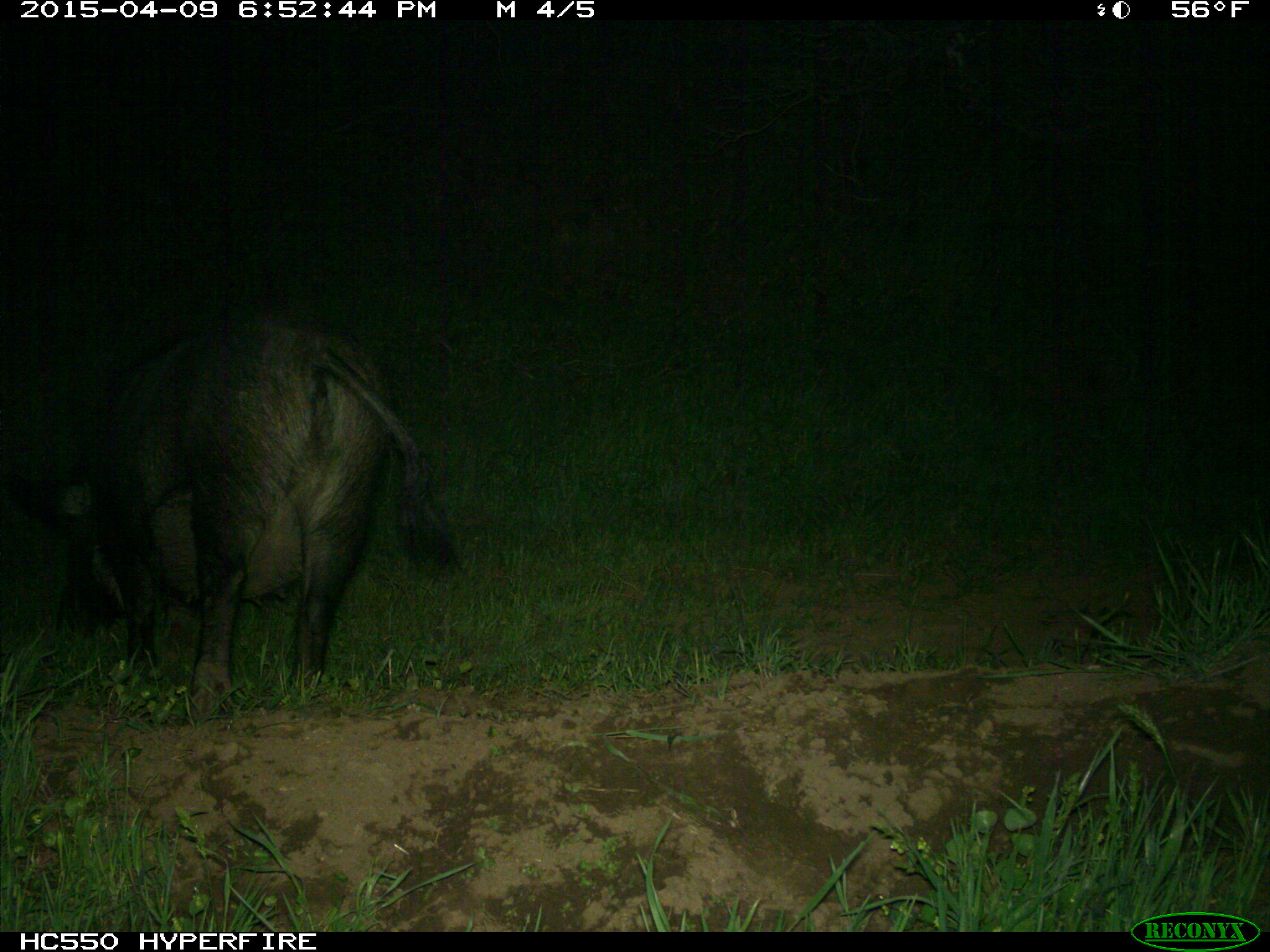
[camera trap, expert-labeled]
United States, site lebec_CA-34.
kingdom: Animalia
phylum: Chordata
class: Mammalia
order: Artiodactyla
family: Suidae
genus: Sus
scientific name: Sus scrofa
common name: wild boar